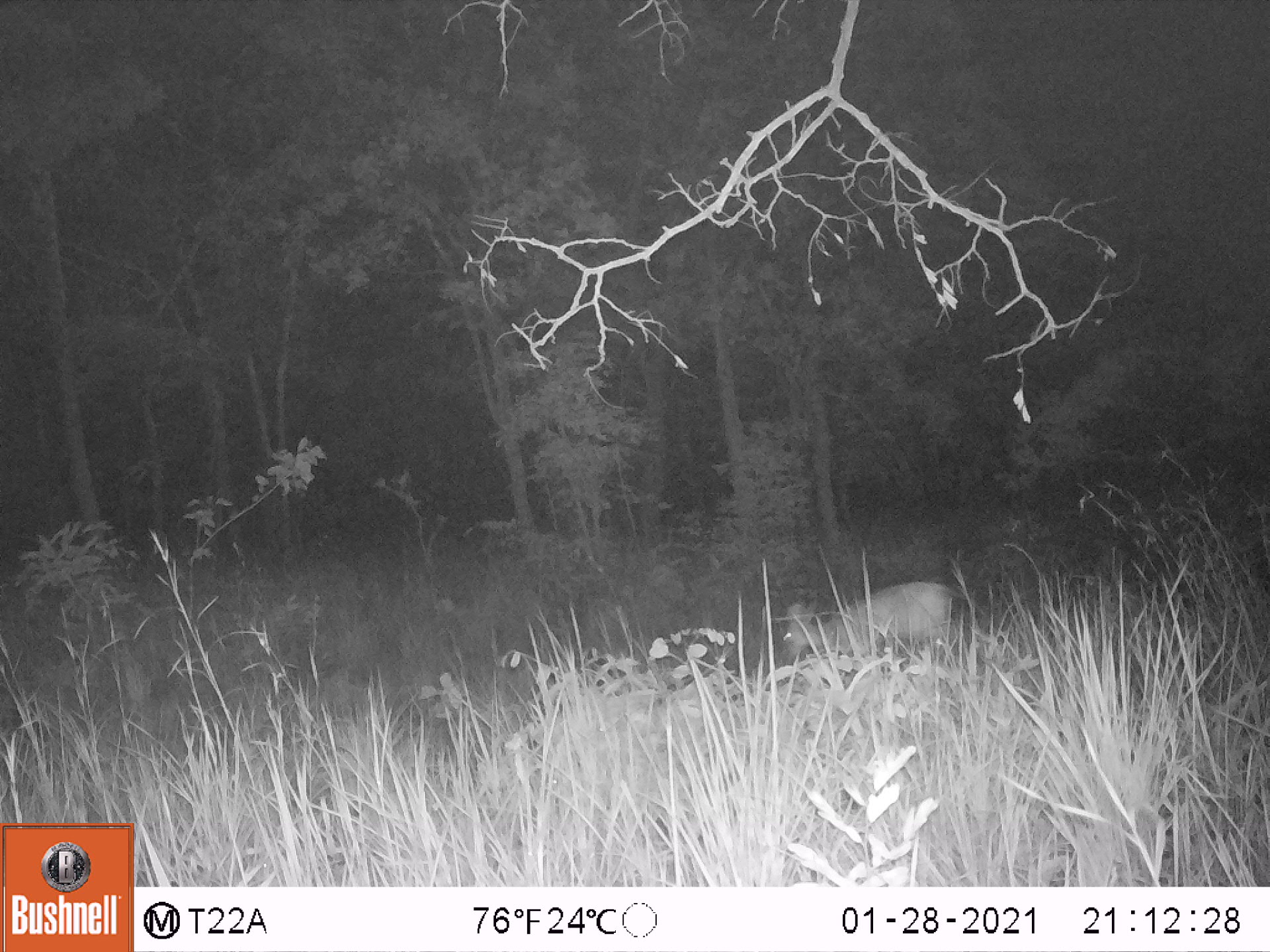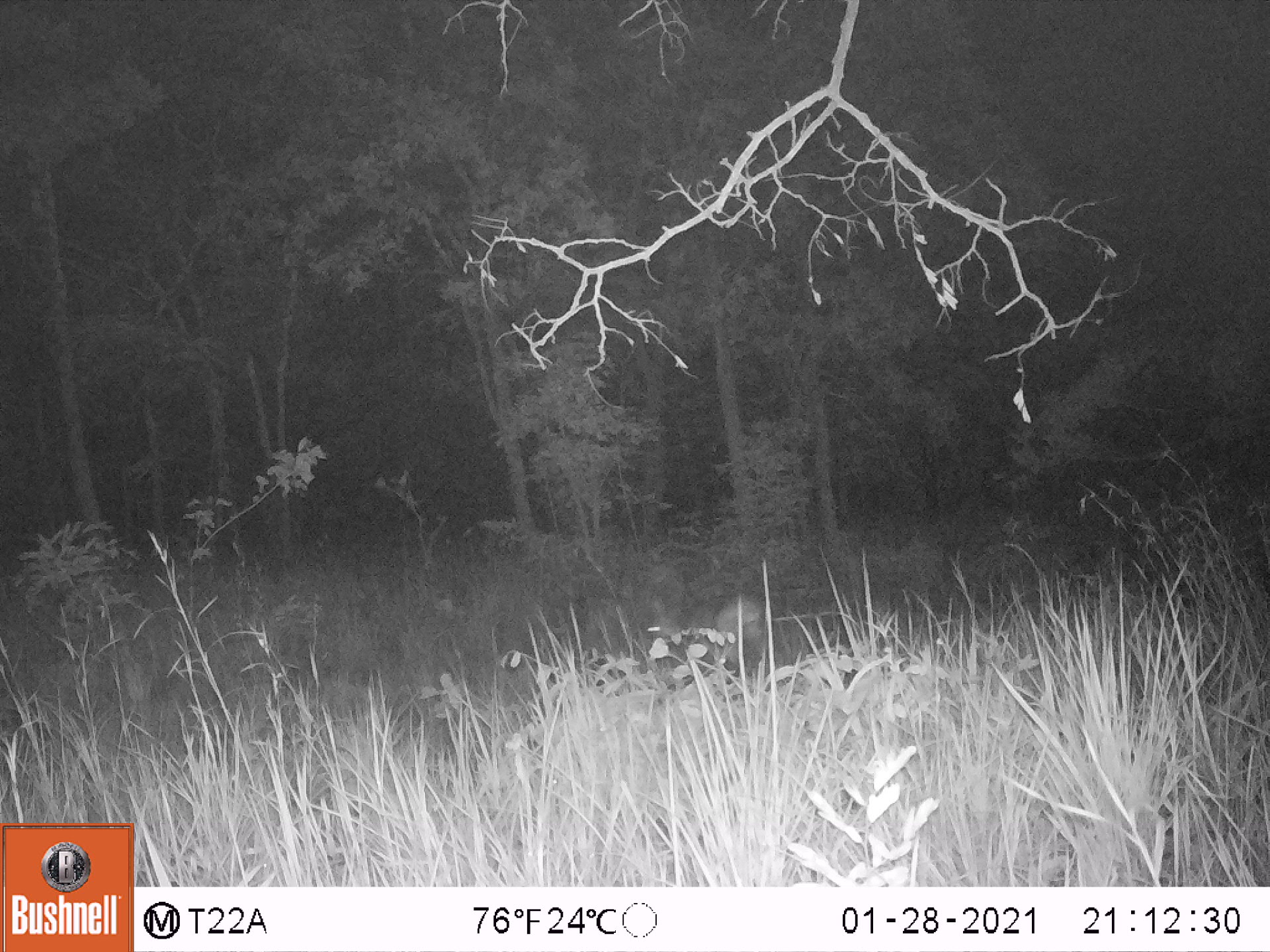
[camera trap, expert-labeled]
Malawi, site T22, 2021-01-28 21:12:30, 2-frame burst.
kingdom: Animalia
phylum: Chordata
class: Mammalia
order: Artiodactyla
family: Bovidae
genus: Sylvicapra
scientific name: Sylvicapra grimmia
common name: common duiker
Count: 1.